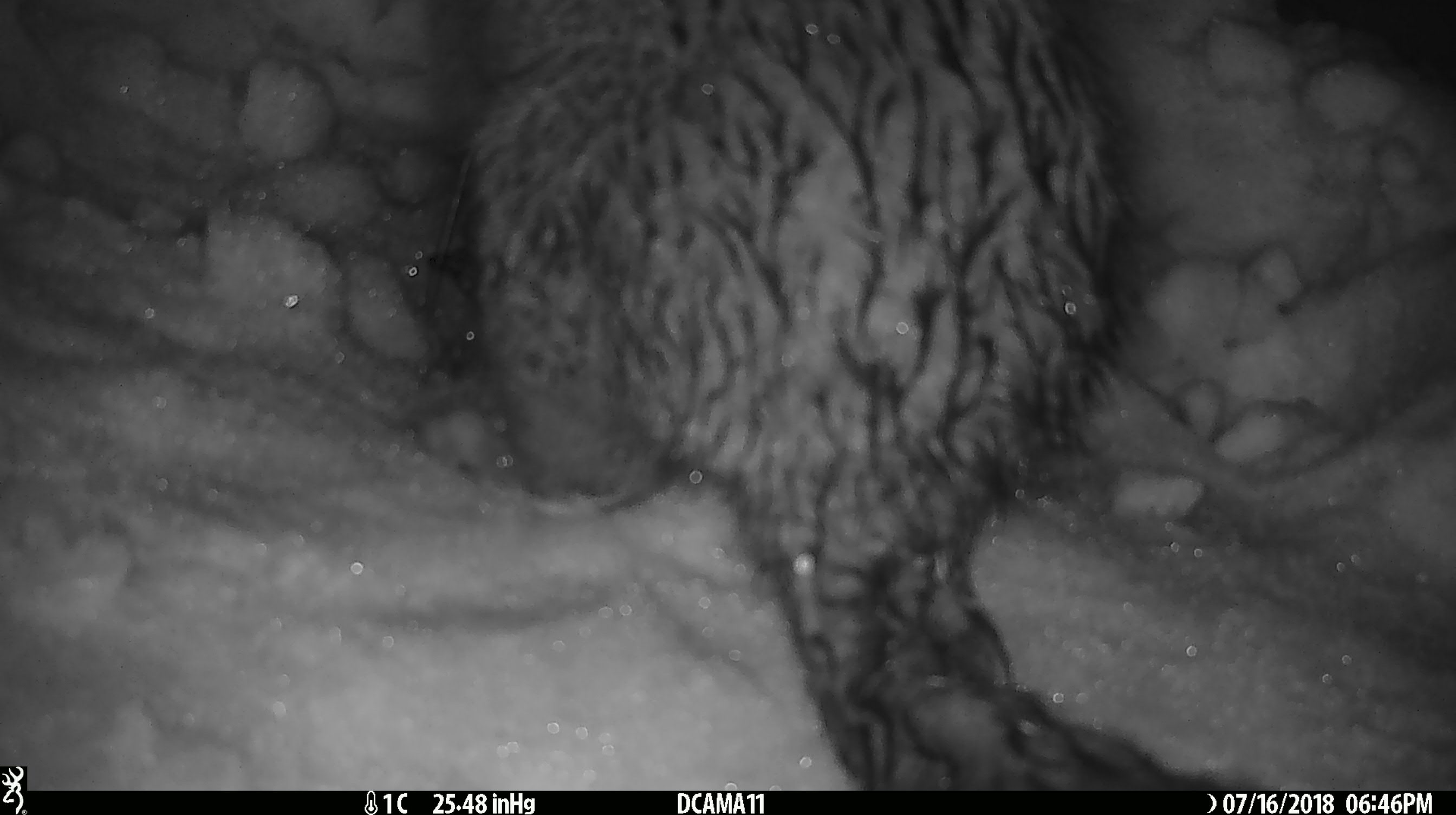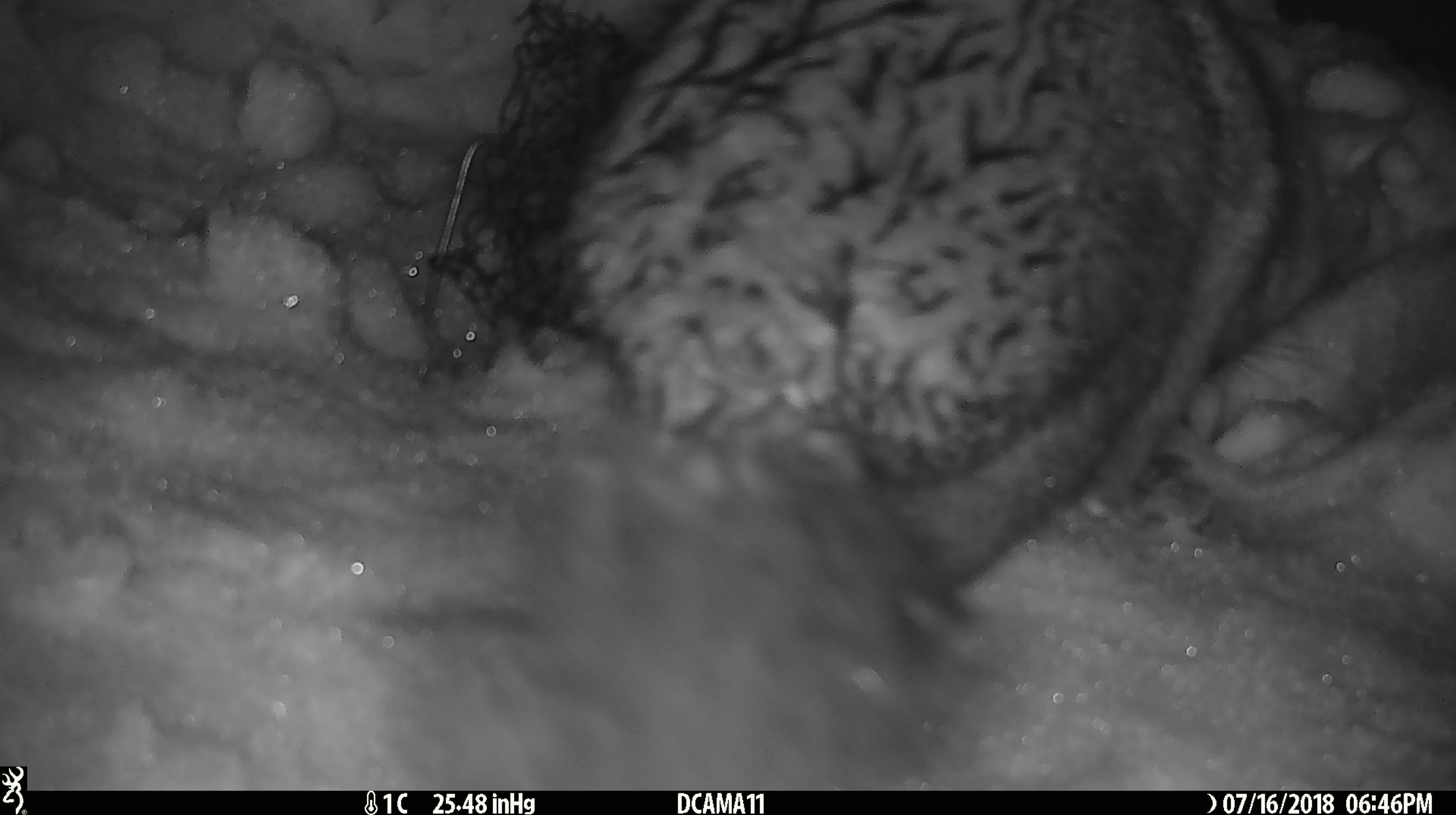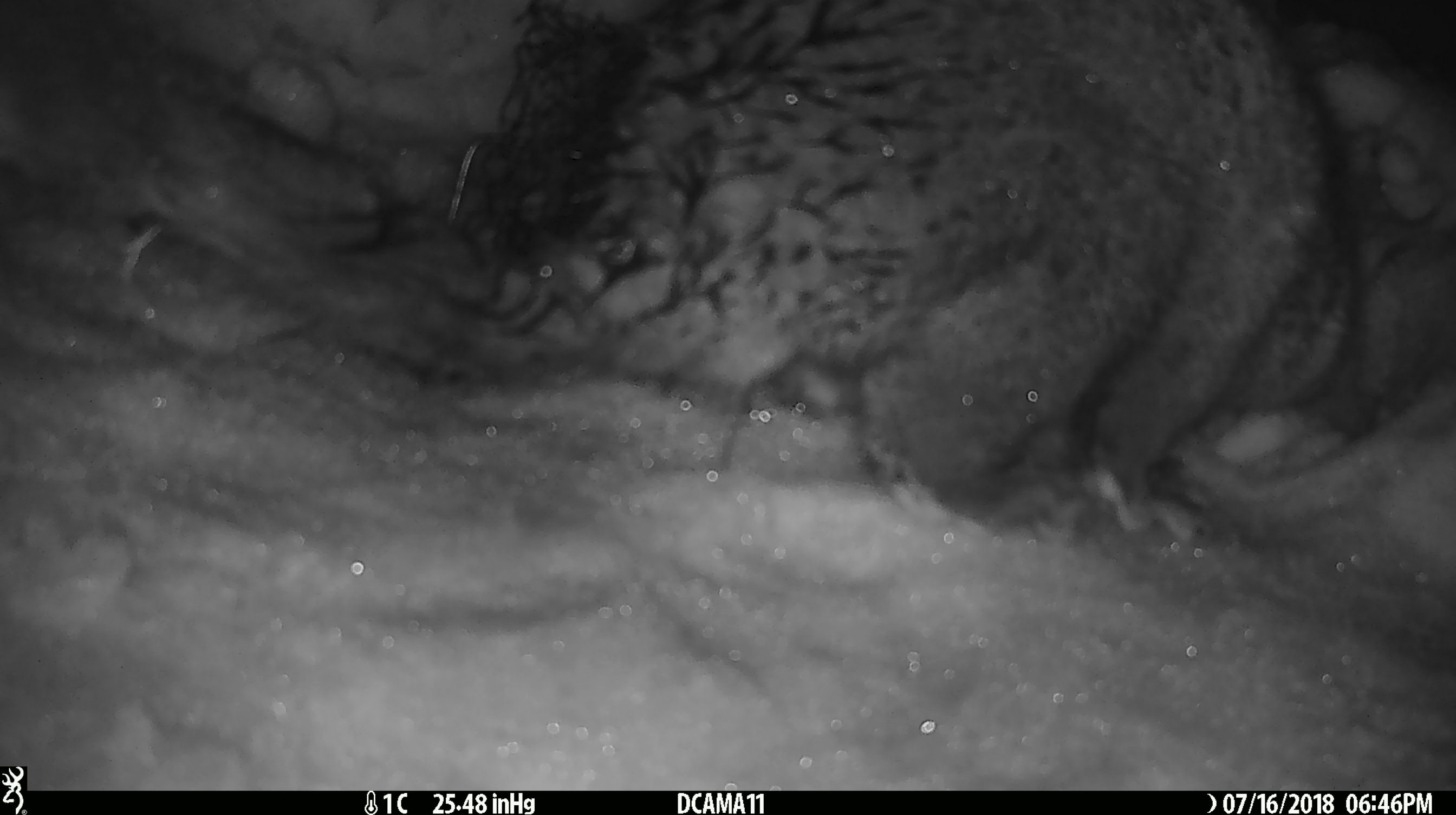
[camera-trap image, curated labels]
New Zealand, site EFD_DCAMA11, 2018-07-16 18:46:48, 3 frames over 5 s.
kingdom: Animalia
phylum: Chordata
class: Mammalia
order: Diprotodontia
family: Phalangeridae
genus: Trichosurus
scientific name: Trichosurus vulpecula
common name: common brushtail possum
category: possum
Possum (common brushtail possum) (Trichosurus vulpecula).